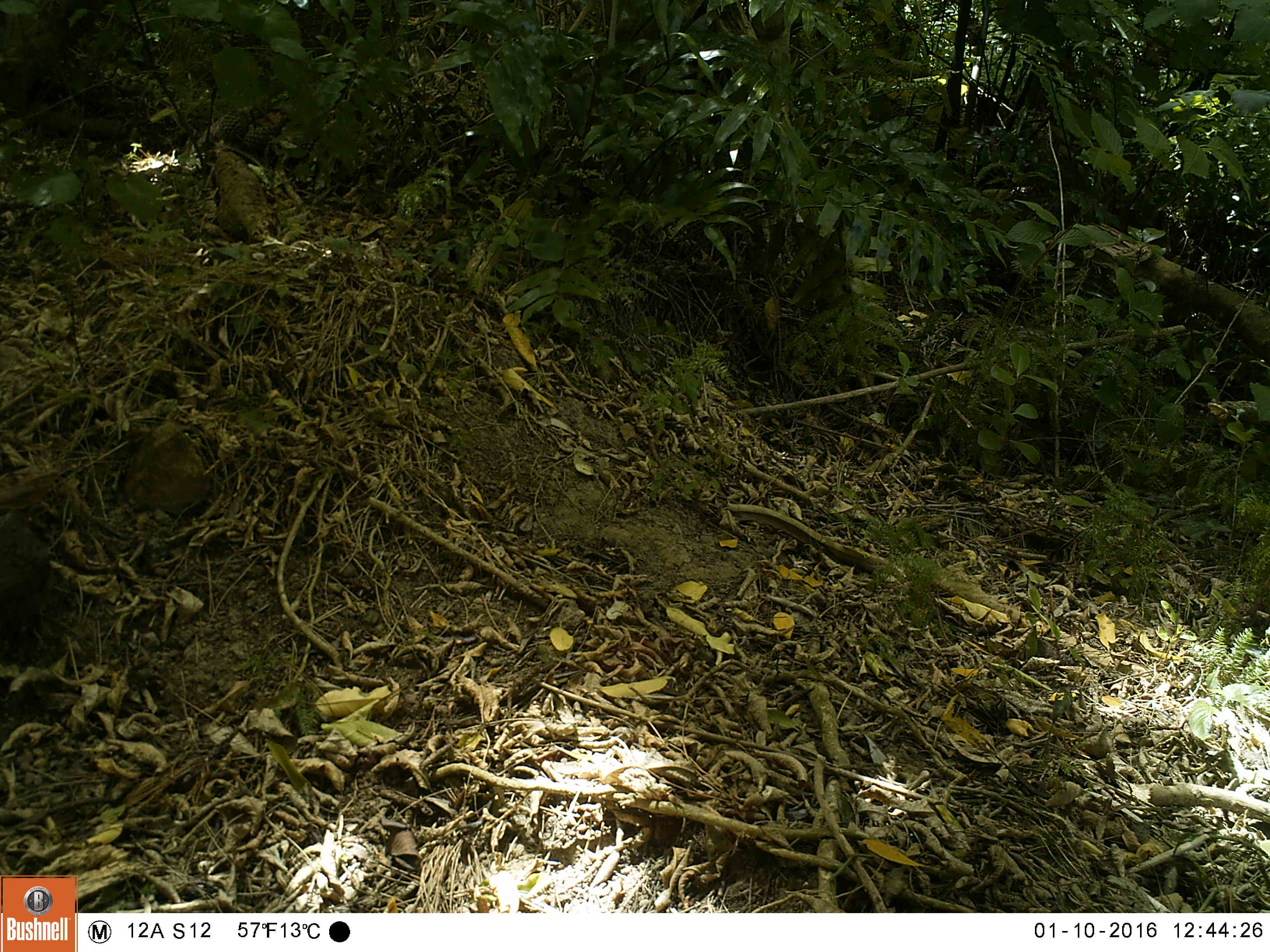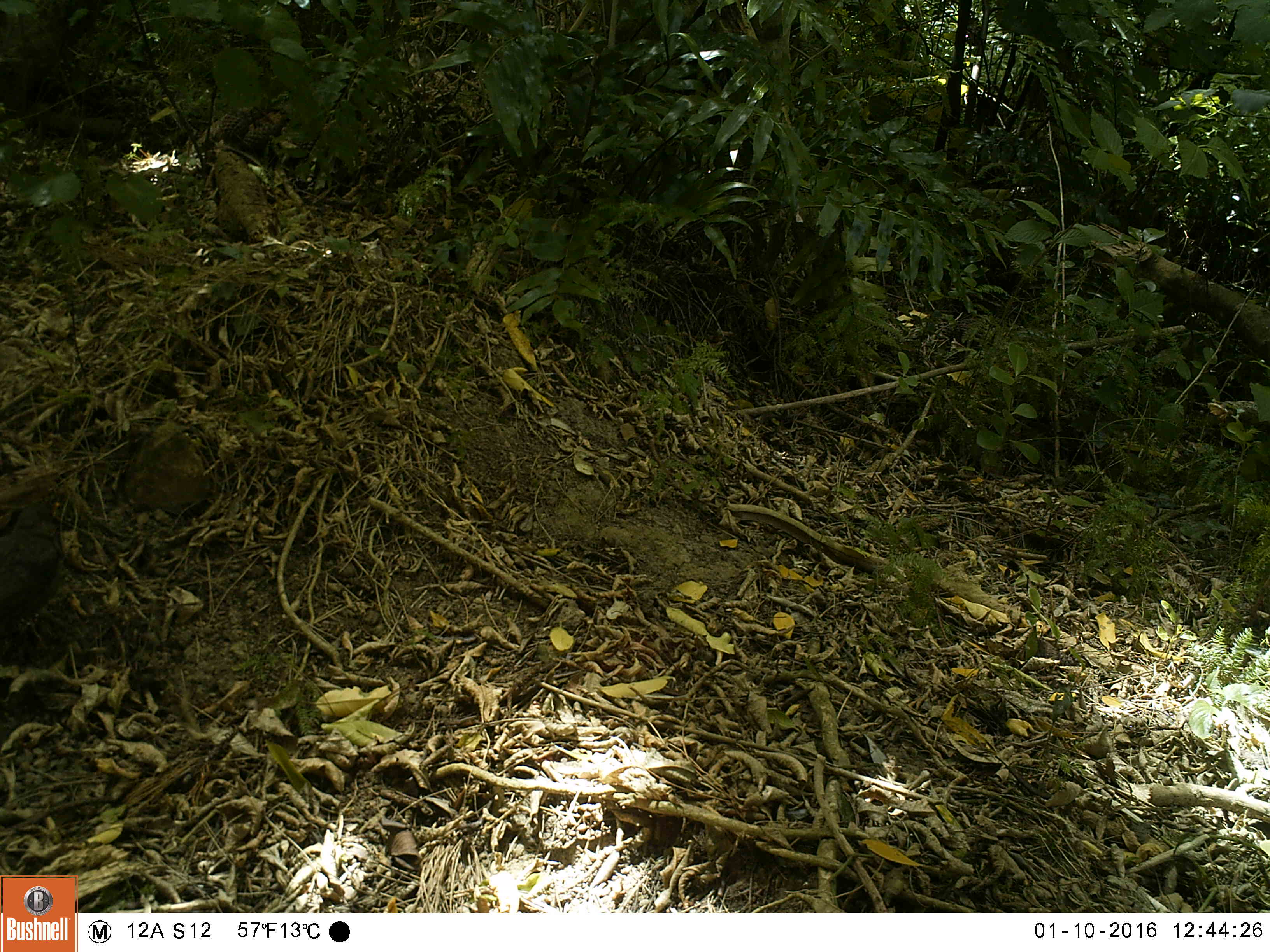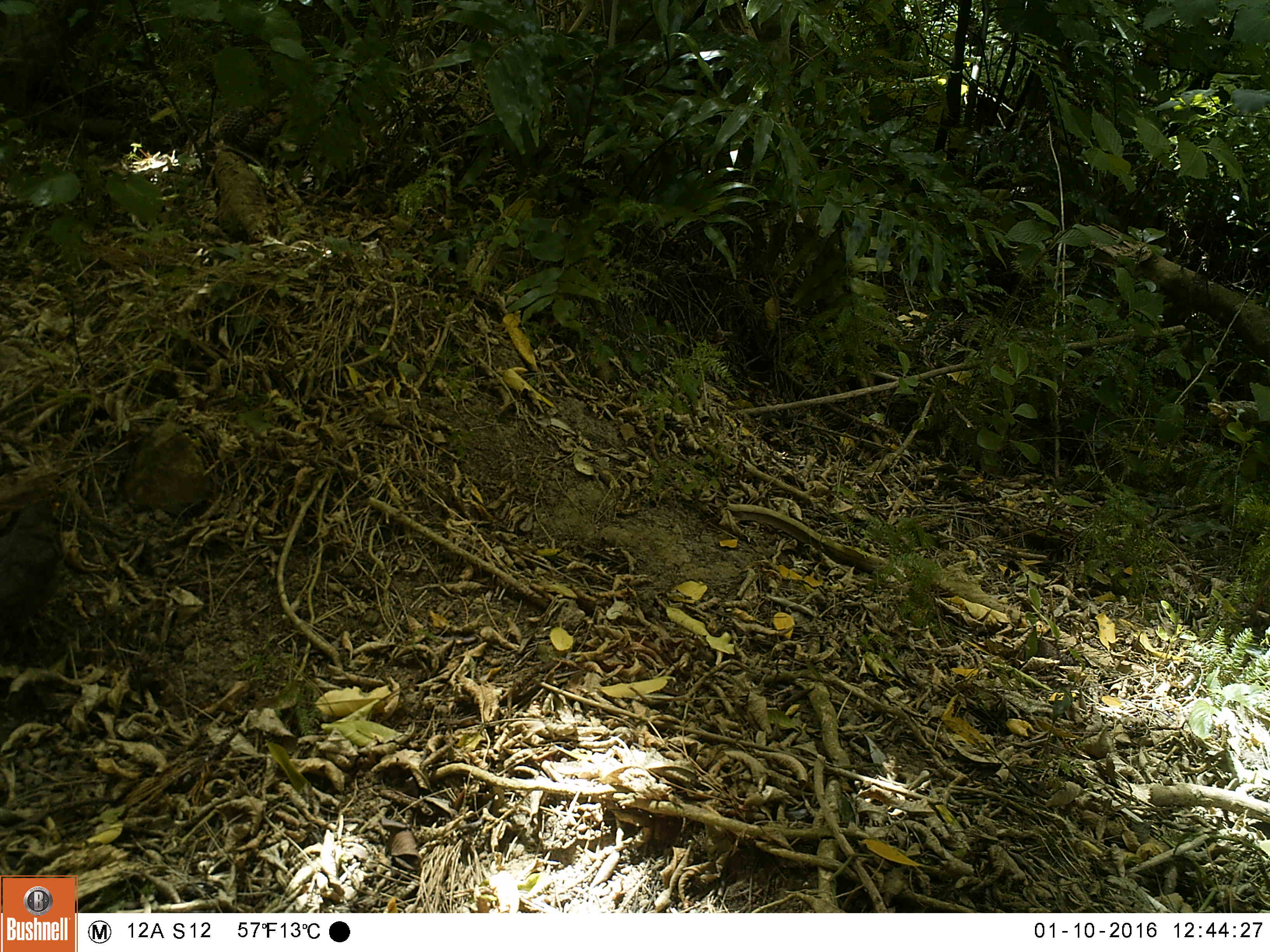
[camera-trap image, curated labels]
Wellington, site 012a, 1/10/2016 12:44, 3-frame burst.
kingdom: Animalia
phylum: Chordata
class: Aves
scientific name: Aves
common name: bird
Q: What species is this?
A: Bird (Aves).